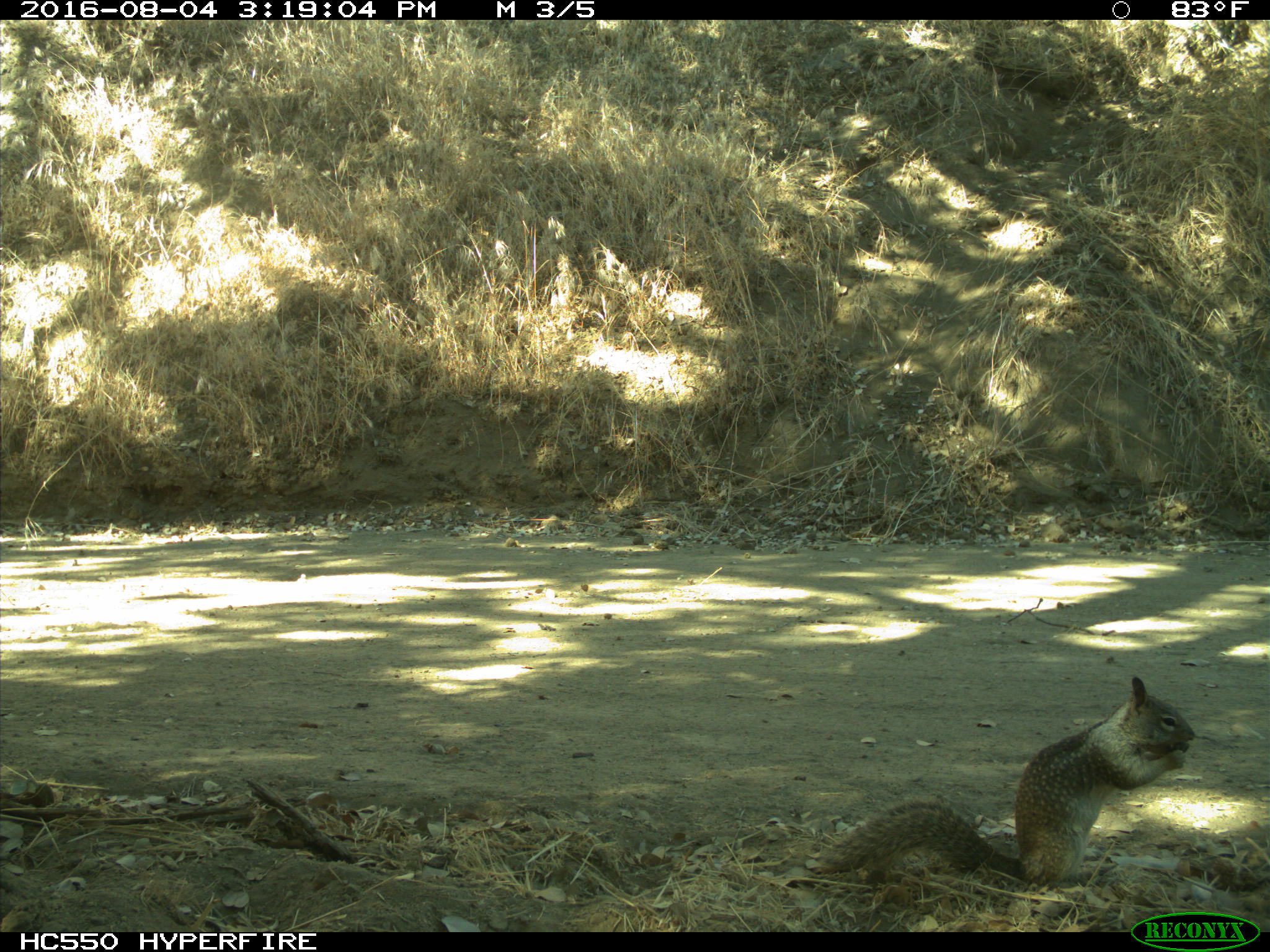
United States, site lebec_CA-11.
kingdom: Animalia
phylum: Chordata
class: Mammalia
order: Rodentia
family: Sciuridae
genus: Otospermophilus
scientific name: Otospermophilus beecheyi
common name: california ground squirrel